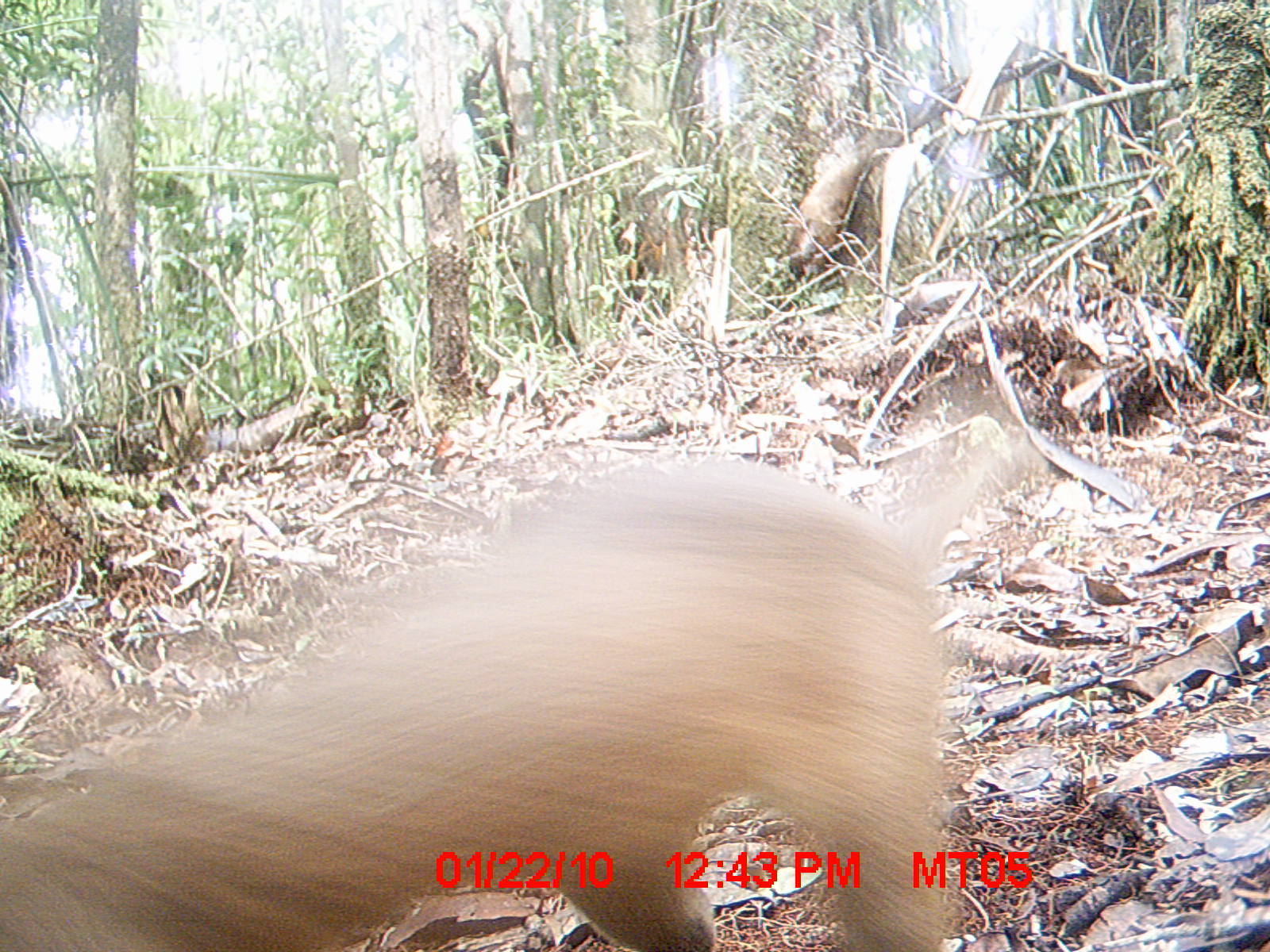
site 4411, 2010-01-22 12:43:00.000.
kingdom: Animalia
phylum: Chordata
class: Mammalia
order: Carnivora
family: Eupleridae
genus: Cryptoprocta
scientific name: Cryptoprocta ferox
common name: fossa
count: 1